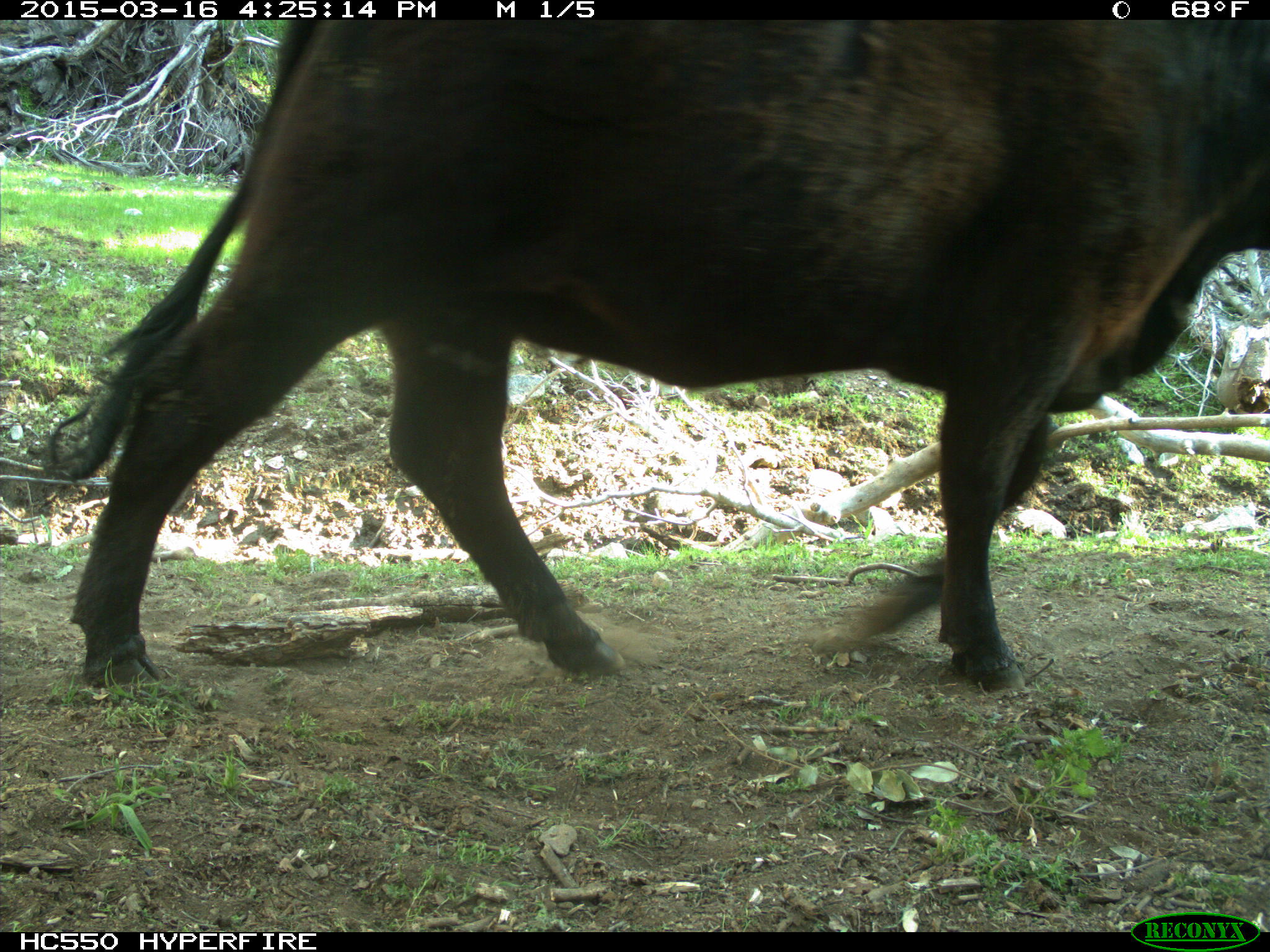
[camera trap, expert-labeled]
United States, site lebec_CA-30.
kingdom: Animalia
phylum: Chordata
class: Mammalia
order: Artiodactyla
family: Bovidae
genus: Bos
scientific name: Bos taurus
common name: domestic cow